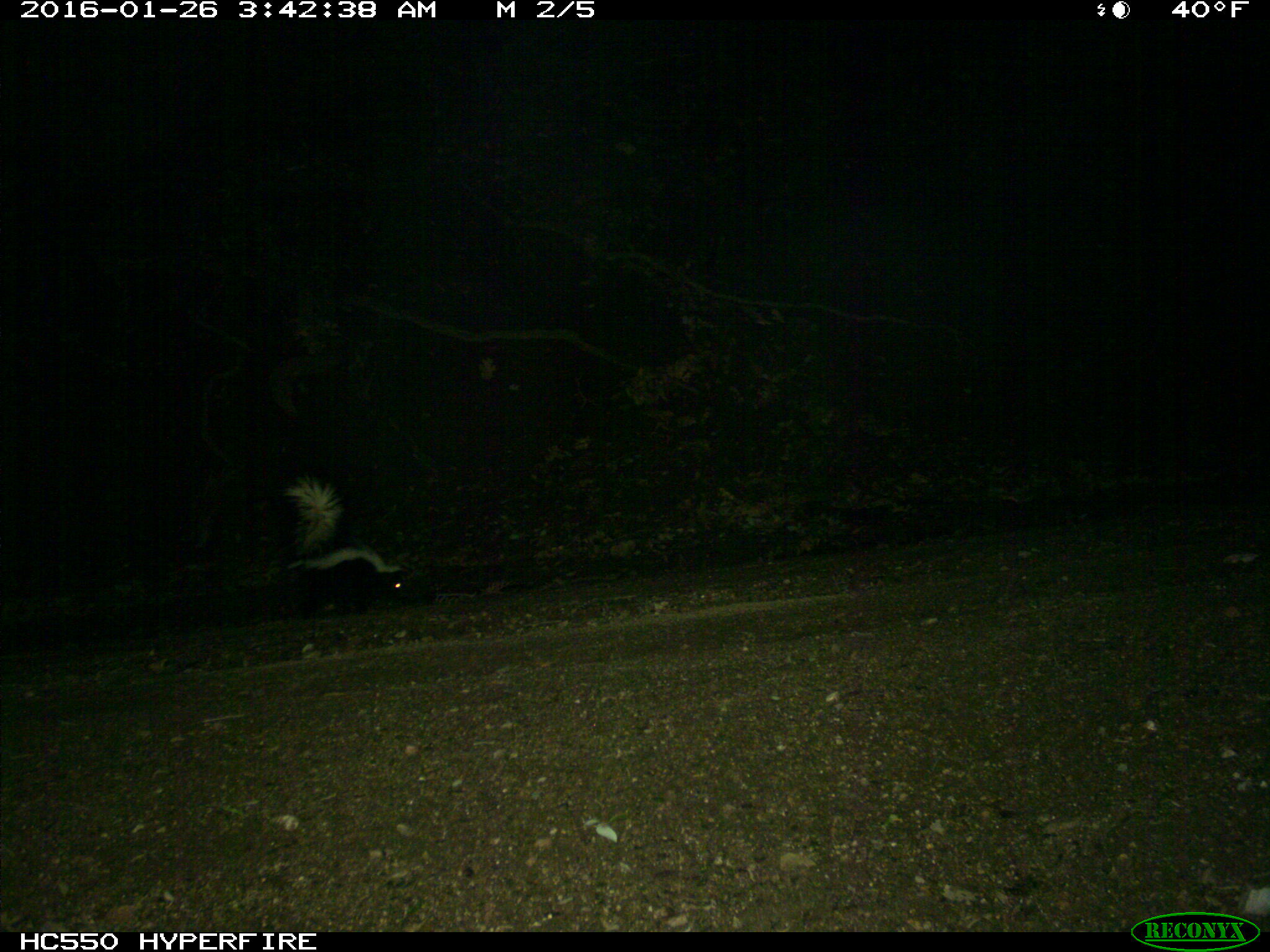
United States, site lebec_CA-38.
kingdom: Animalia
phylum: Chordata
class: Mammalia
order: Carnivora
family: Mephitidae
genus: Mephitis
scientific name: Mephitis mephitis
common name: striped skunk